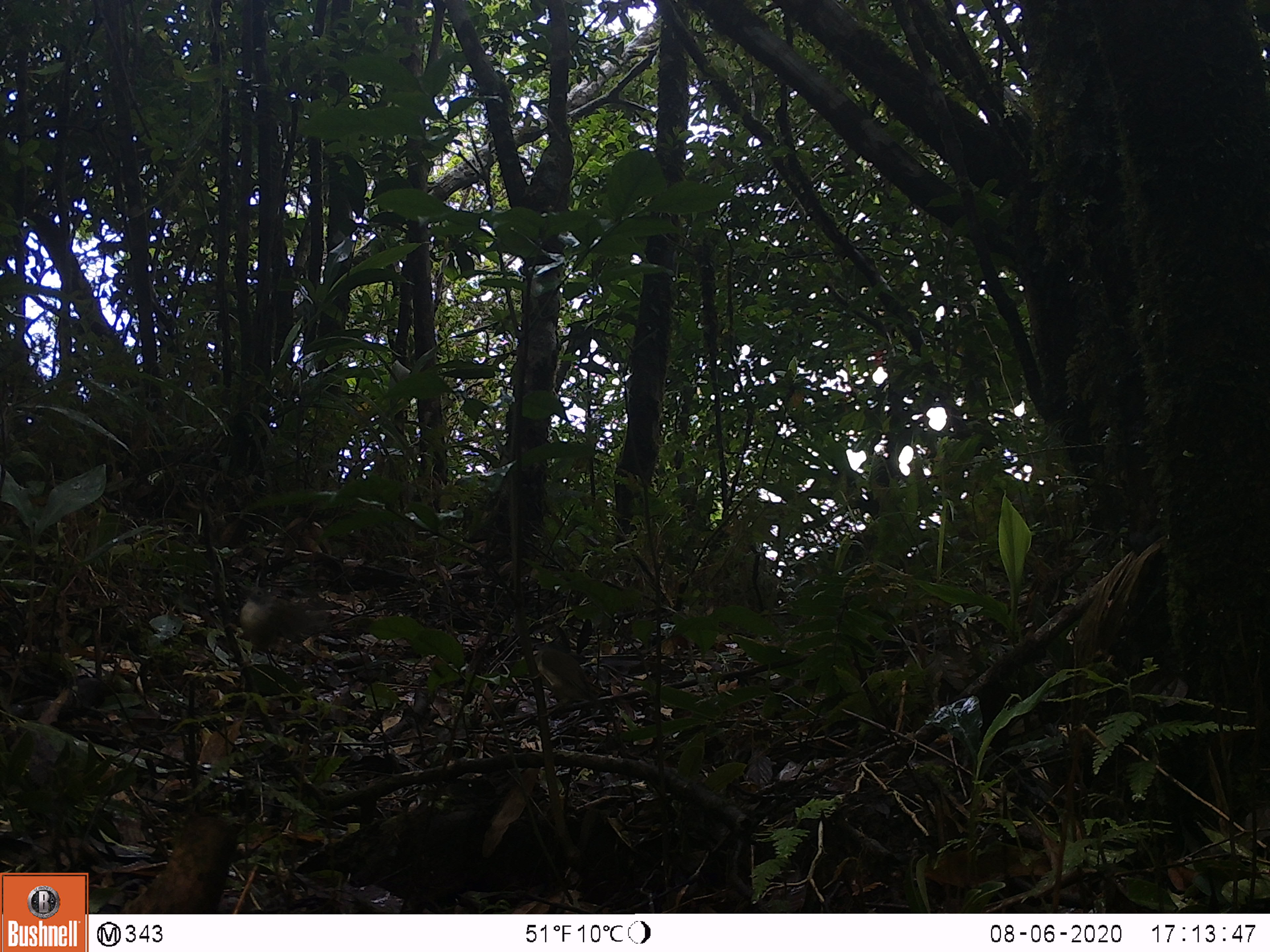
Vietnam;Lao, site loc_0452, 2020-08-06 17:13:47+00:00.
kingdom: Animalia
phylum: Chordata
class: Aves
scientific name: Aves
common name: bird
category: unidentified bird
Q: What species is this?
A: Unidentified bird (bird) (Aves).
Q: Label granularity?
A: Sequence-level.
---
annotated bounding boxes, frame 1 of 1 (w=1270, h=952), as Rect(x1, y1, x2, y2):
unidentified bird: Rect(239, 585, 329, 669); Rect(525, 642, 601, 717)